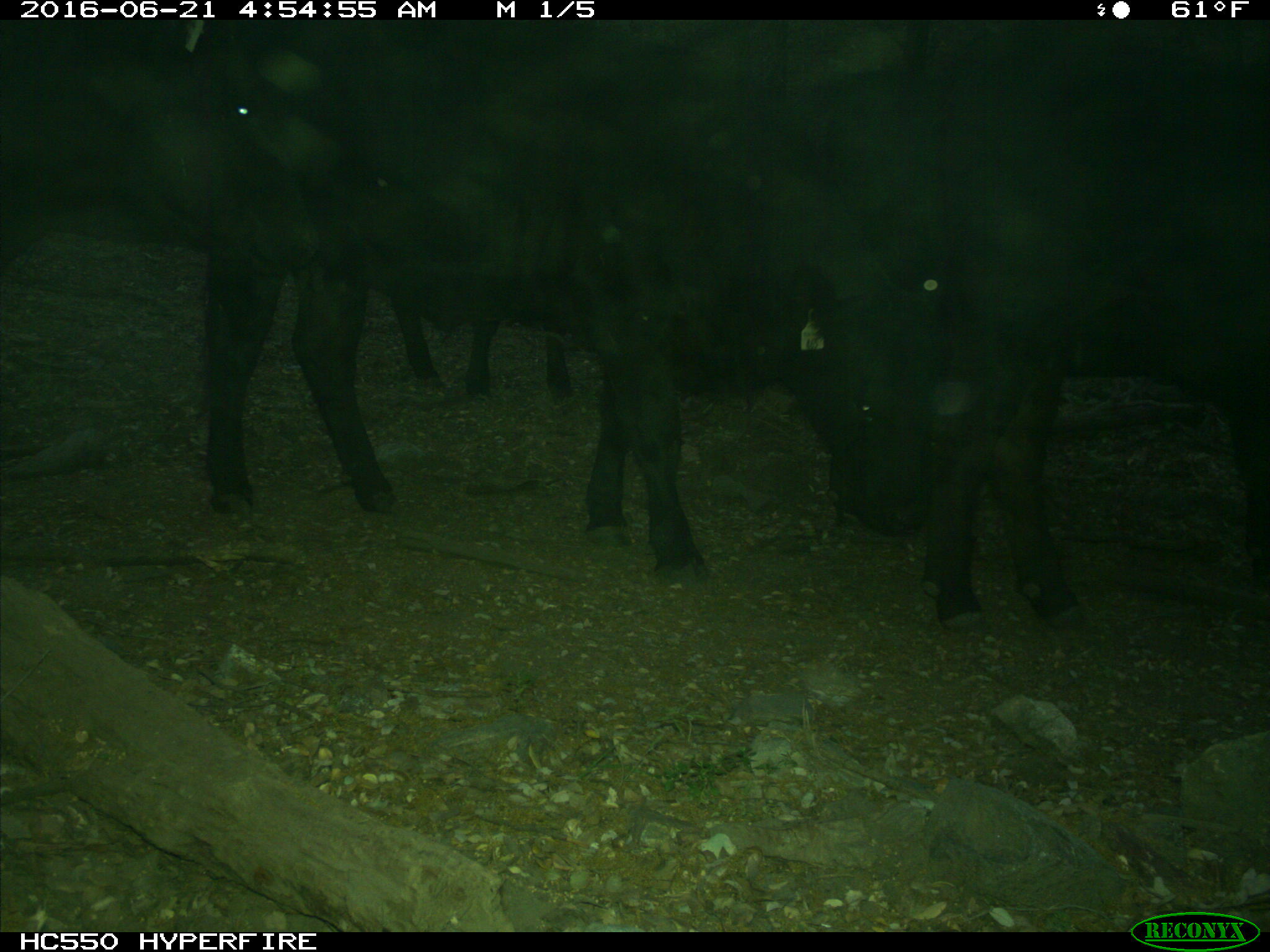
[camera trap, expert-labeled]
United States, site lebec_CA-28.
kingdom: Animalia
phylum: Chordata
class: Mammalia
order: Artiodactyla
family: Bovidae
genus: Bos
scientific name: Bos taurus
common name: domestic cow